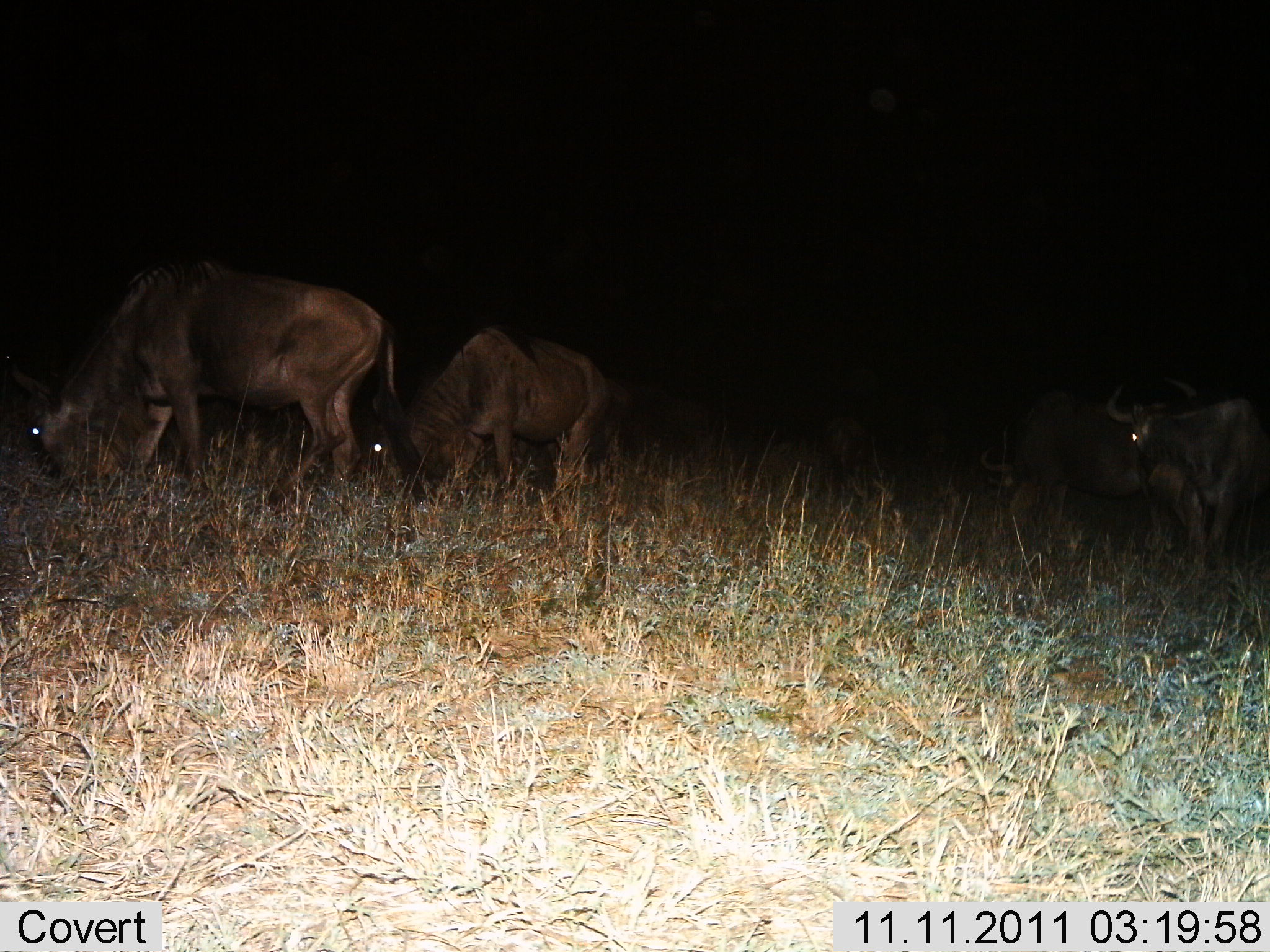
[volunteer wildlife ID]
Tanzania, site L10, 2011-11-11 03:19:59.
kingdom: Animalia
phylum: Chordata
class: Mammalia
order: Artiodactyla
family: Bovidae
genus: Connochaetes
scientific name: Connochaetes taurinus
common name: blue wildebeest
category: wildebeest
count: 4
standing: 43%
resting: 0%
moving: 7%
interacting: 7%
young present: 7%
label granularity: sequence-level